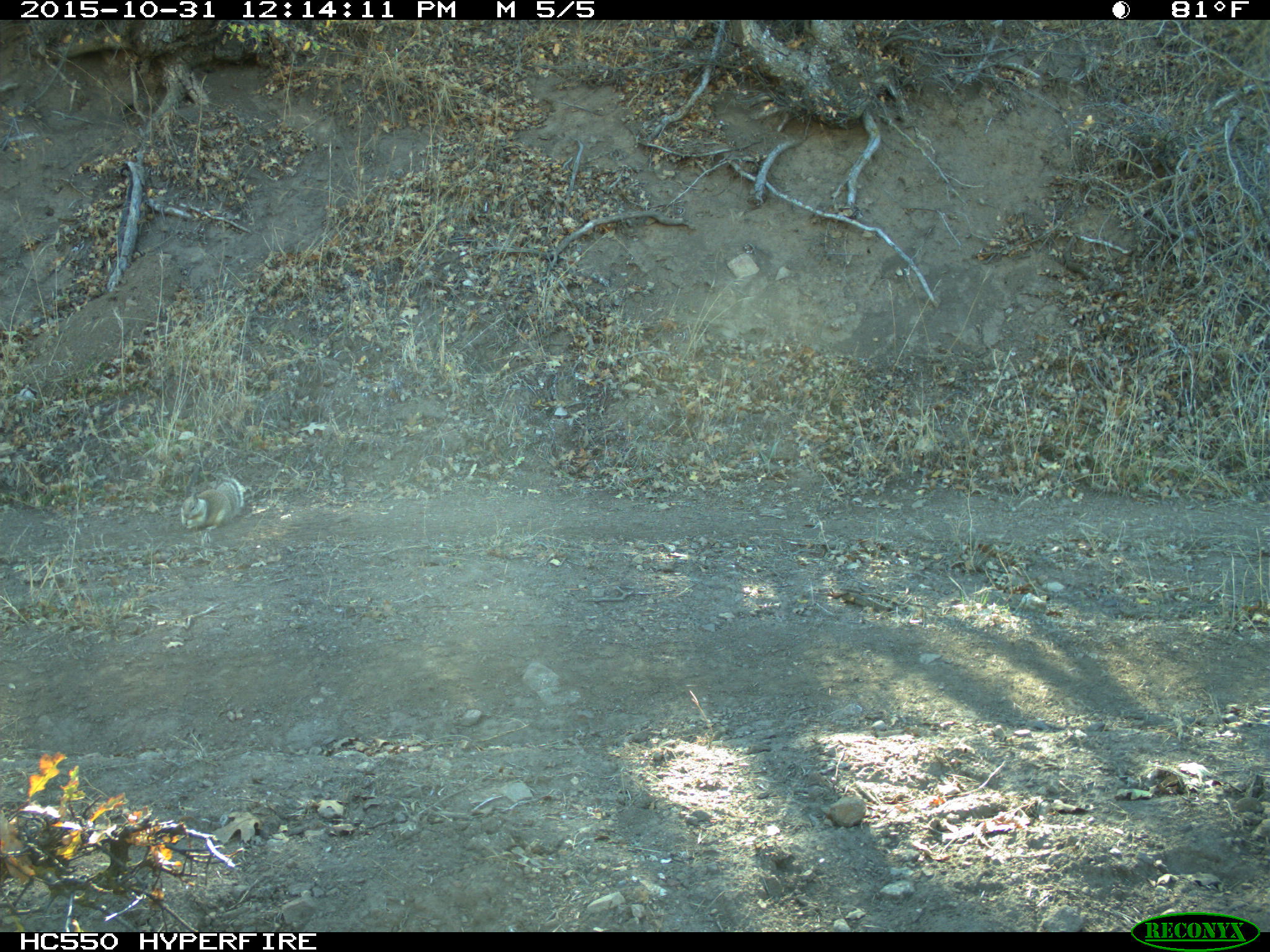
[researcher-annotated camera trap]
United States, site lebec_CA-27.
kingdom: Animalia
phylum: Chordata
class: Mammalia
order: Rodentia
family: Sciuridae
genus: Otospermophilus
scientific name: Otospermophilus beecheyi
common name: california ground squirrel